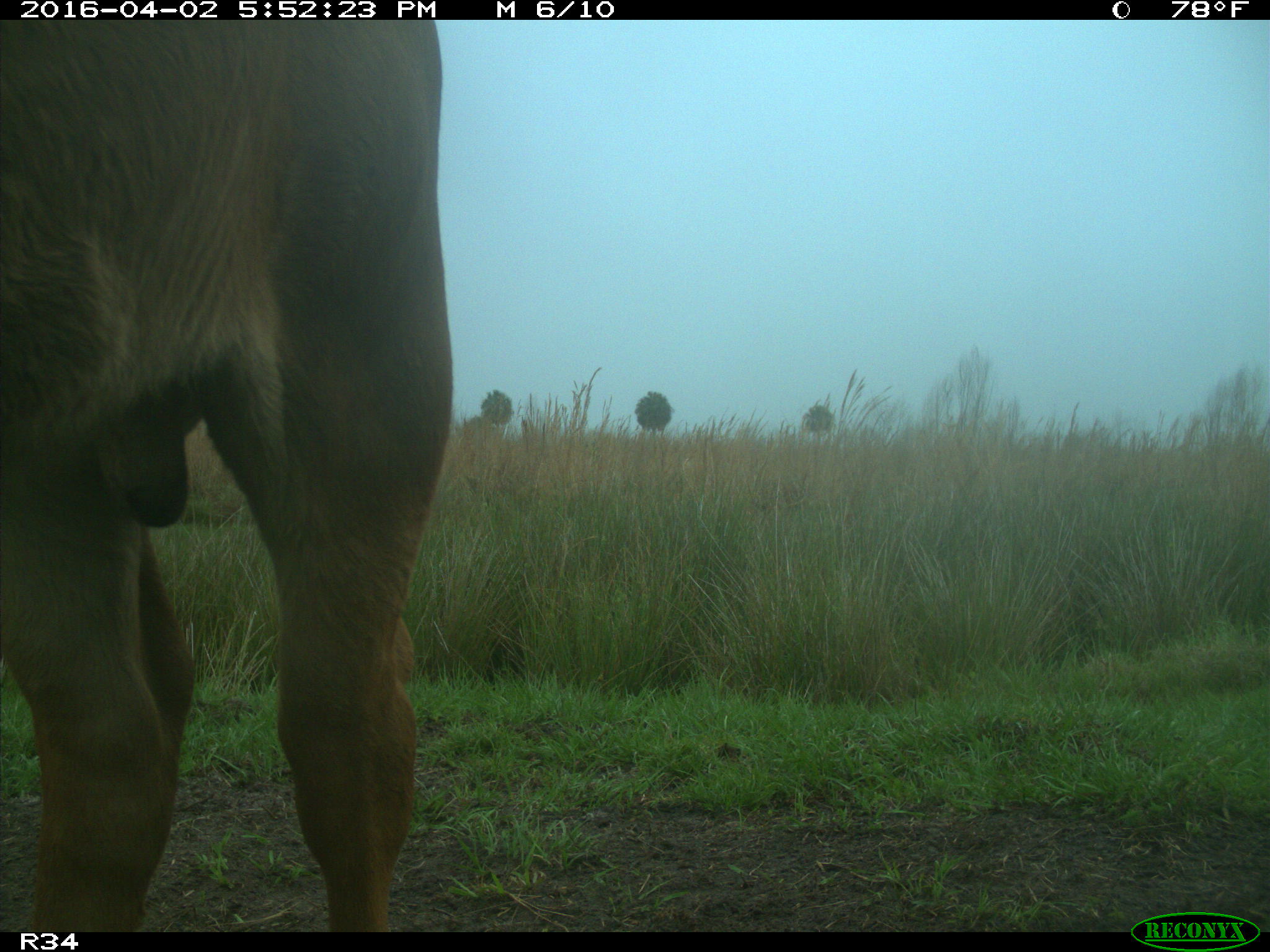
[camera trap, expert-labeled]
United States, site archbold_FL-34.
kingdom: Animalia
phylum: Chordata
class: Mammalia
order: Artiodactyla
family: Bovidae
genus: Bos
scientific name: Bos taurus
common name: domestic cow